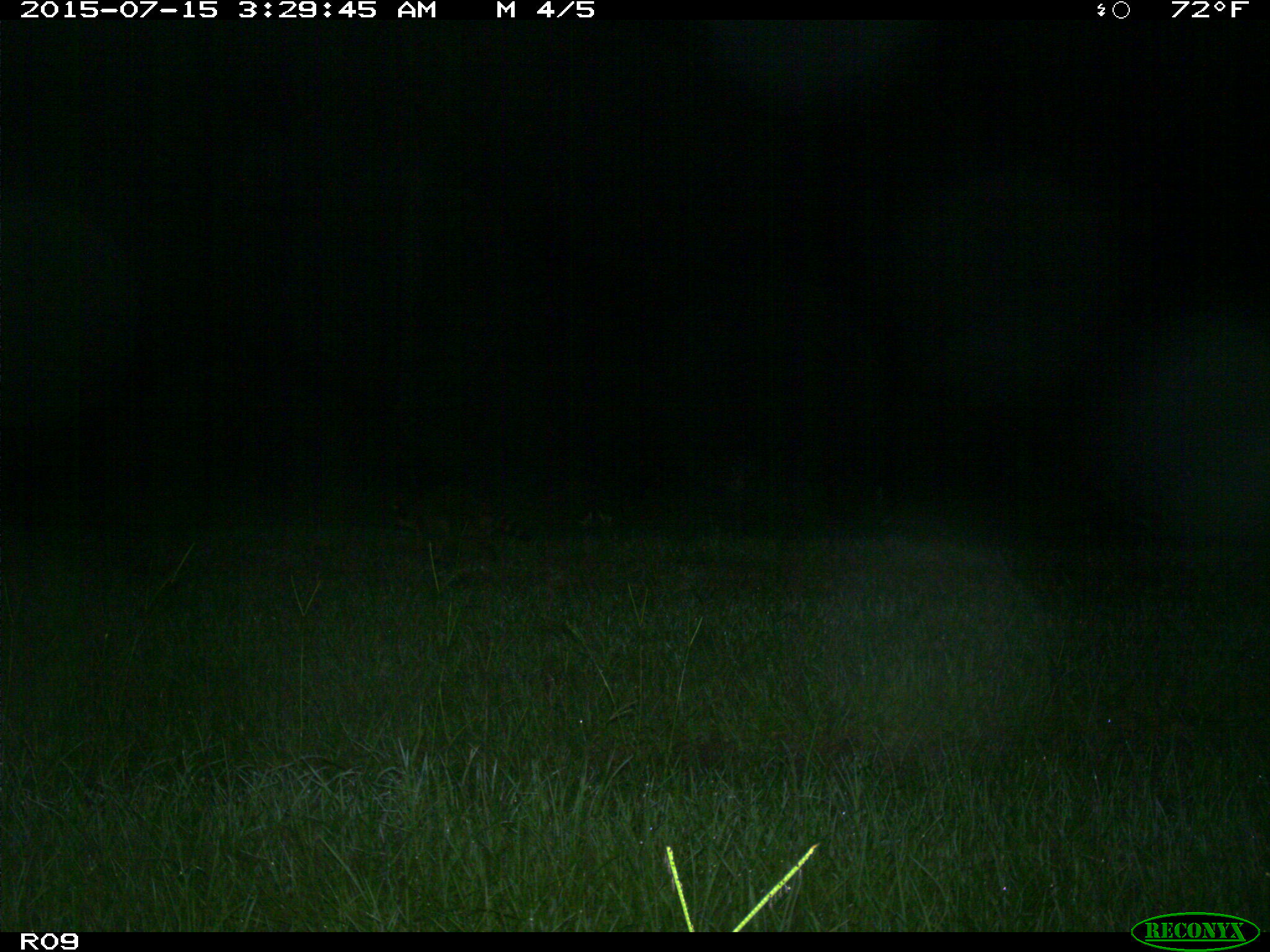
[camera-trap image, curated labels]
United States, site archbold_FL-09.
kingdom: Animalia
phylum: Chordata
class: Mammalia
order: Carnivora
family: Procyonidae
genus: Procyon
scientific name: Procyon lotor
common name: common raccoon